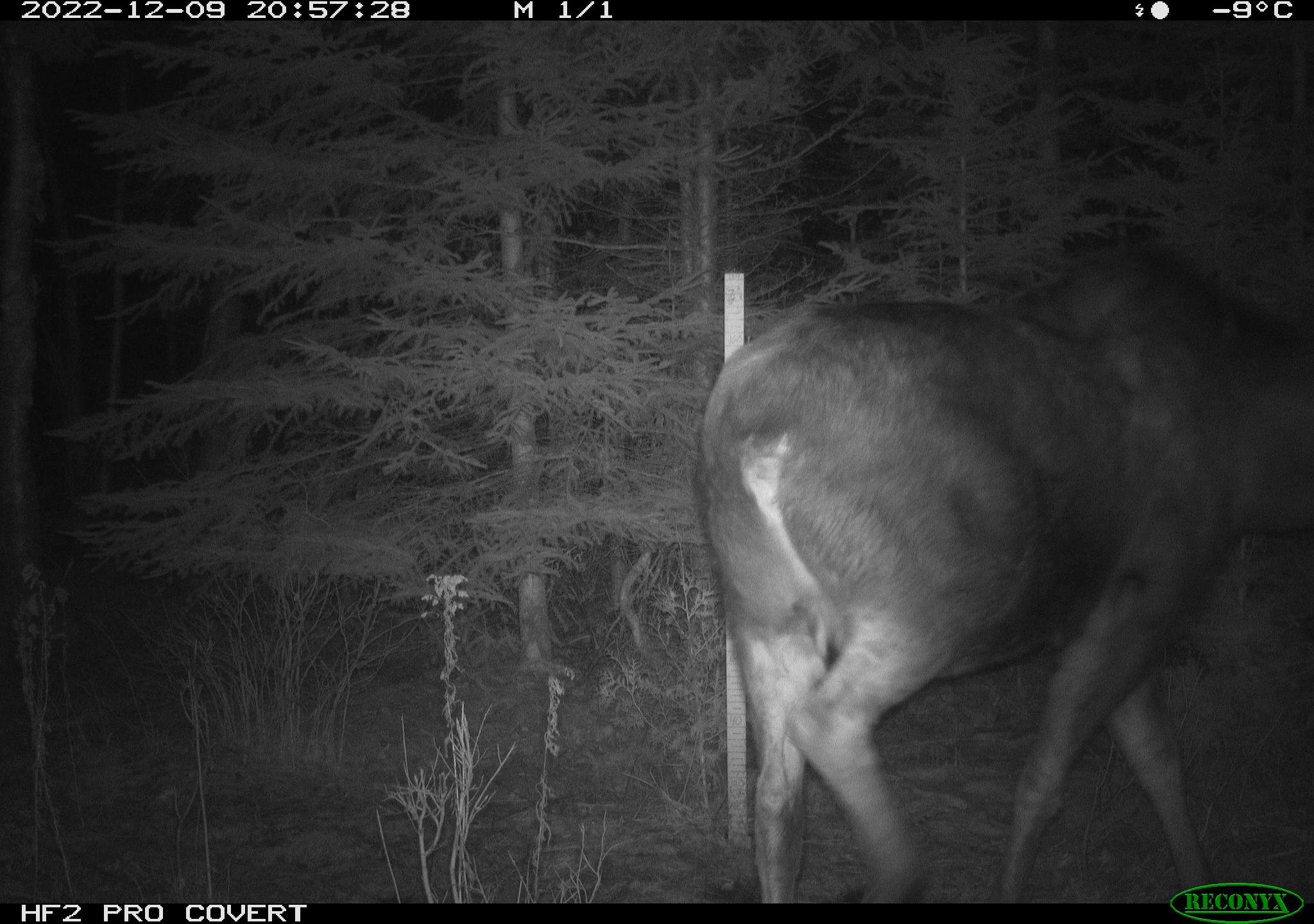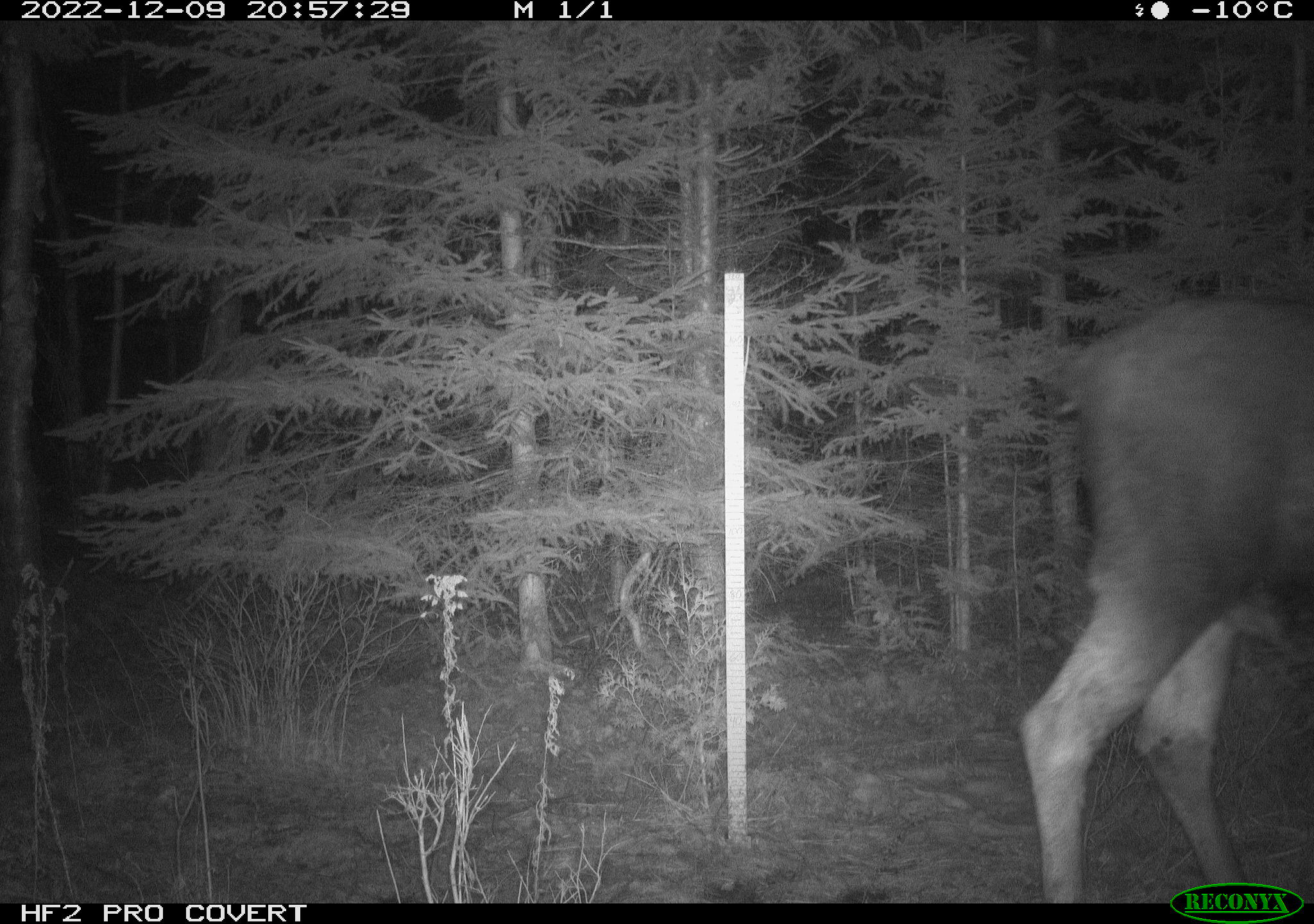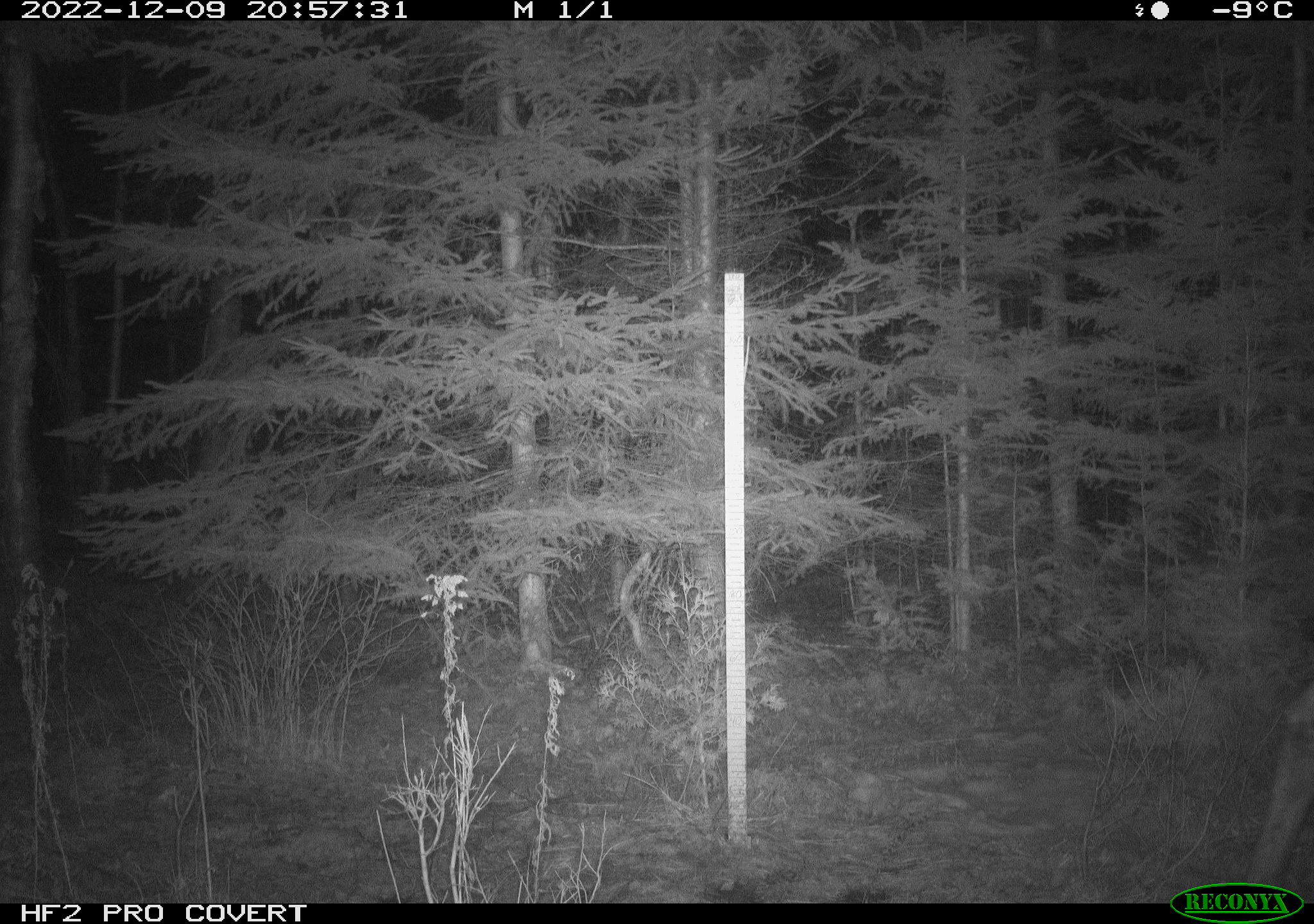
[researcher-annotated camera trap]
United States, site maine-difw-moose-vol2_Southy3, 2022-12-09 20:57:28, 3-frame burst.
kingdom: Animalia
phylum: Chordata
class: Mammalia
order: Artiodactyla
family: Cervidae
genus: Alces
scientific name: Alces alces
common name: moose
Moose (Alces alces).